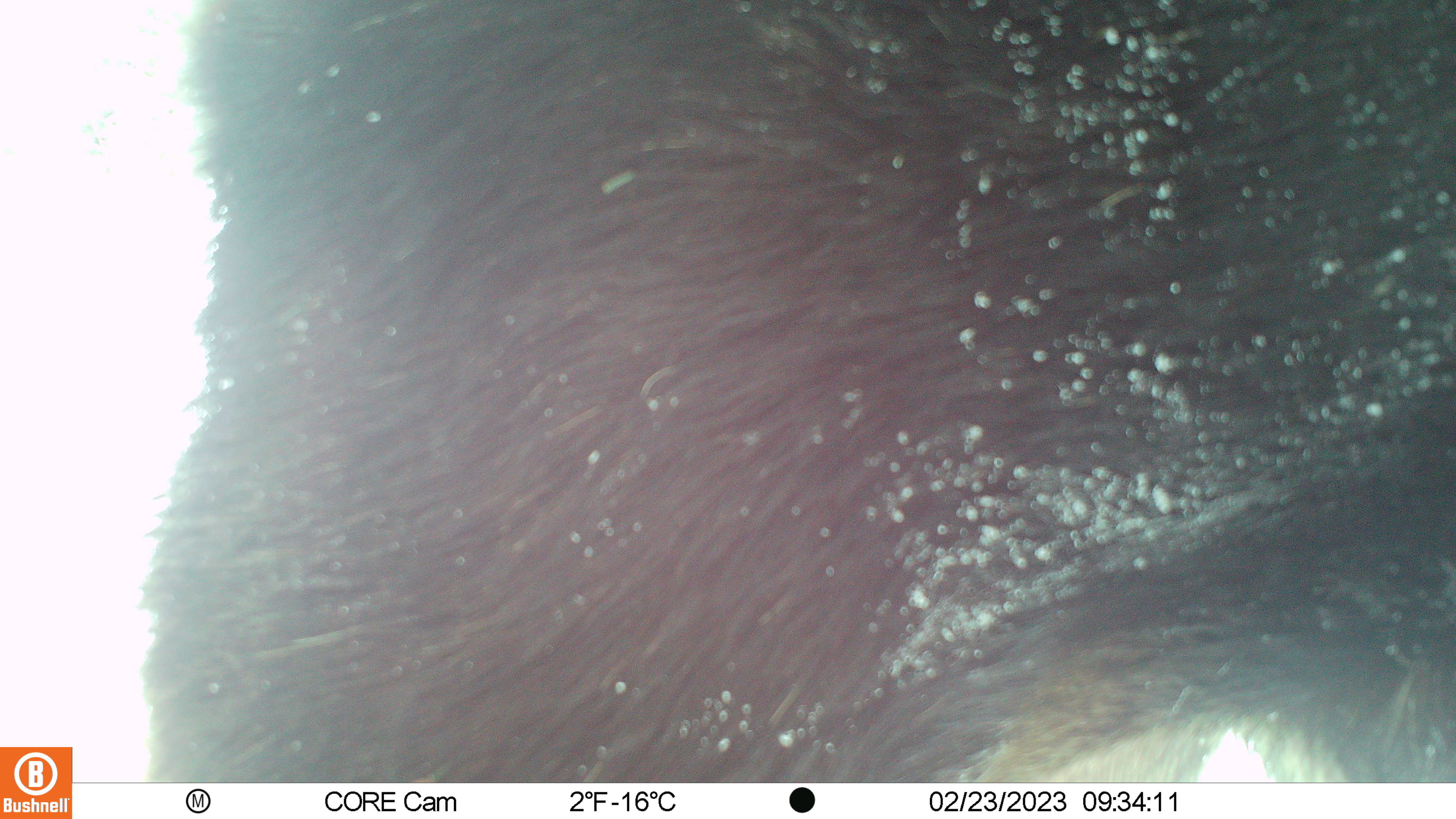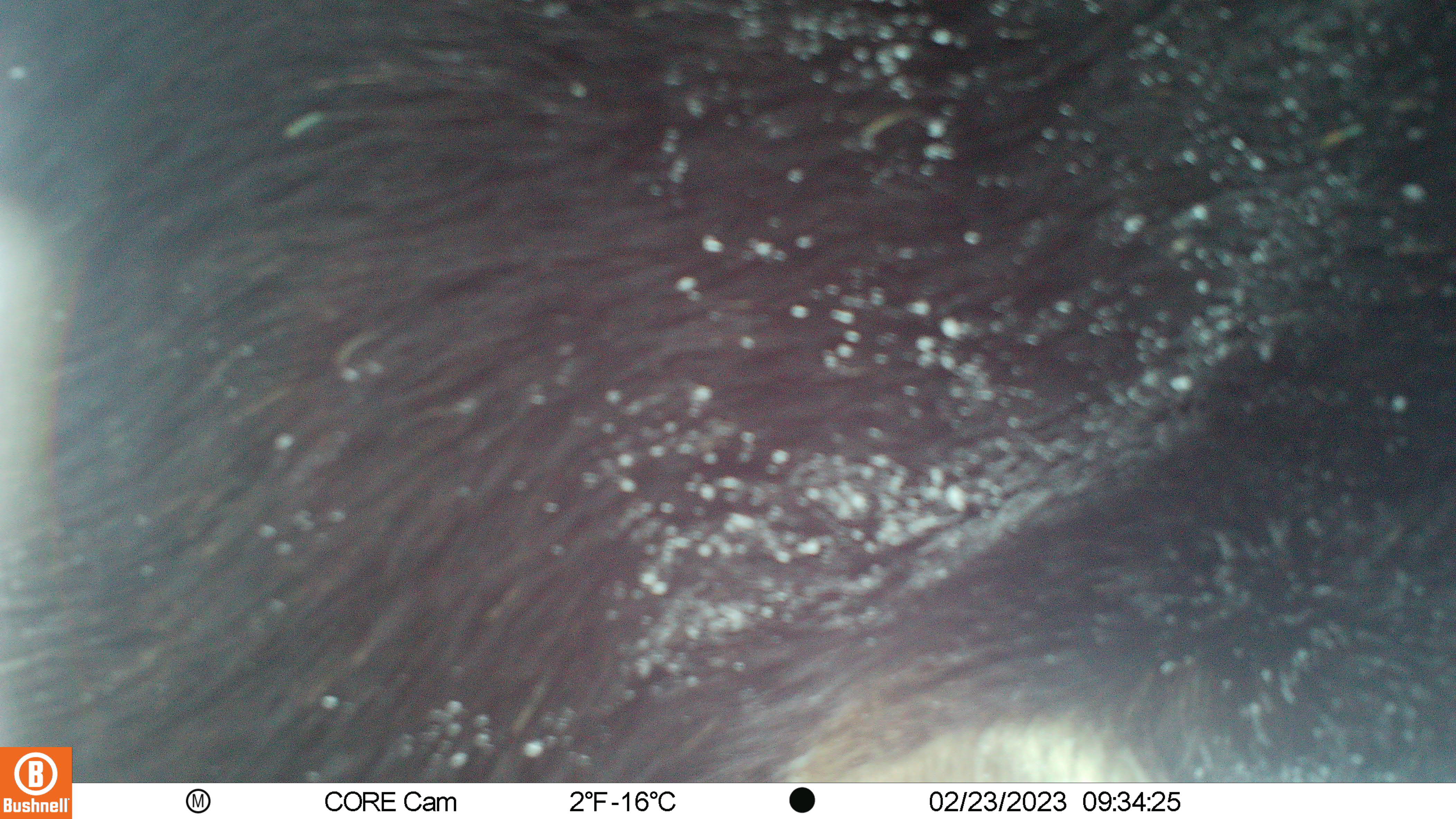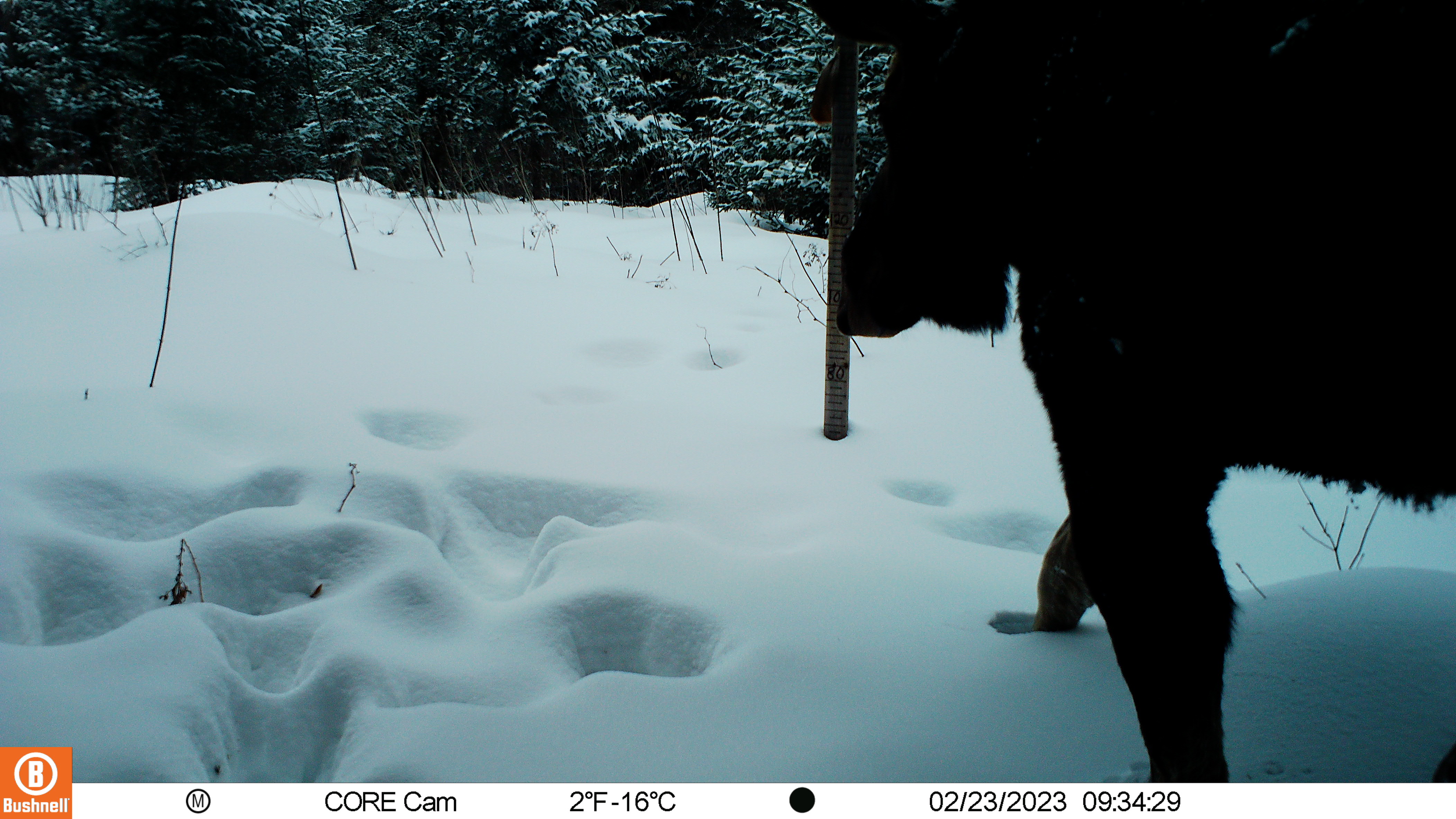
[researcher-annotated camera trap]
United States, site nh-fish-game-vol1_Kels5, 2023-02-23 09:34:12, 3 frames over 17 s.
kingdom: Animalia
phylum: Chordata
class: Mammalia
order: Artiodactyla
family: Cervidae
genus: Alces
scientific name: Alces alces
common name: moose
Moose (Alces alces).